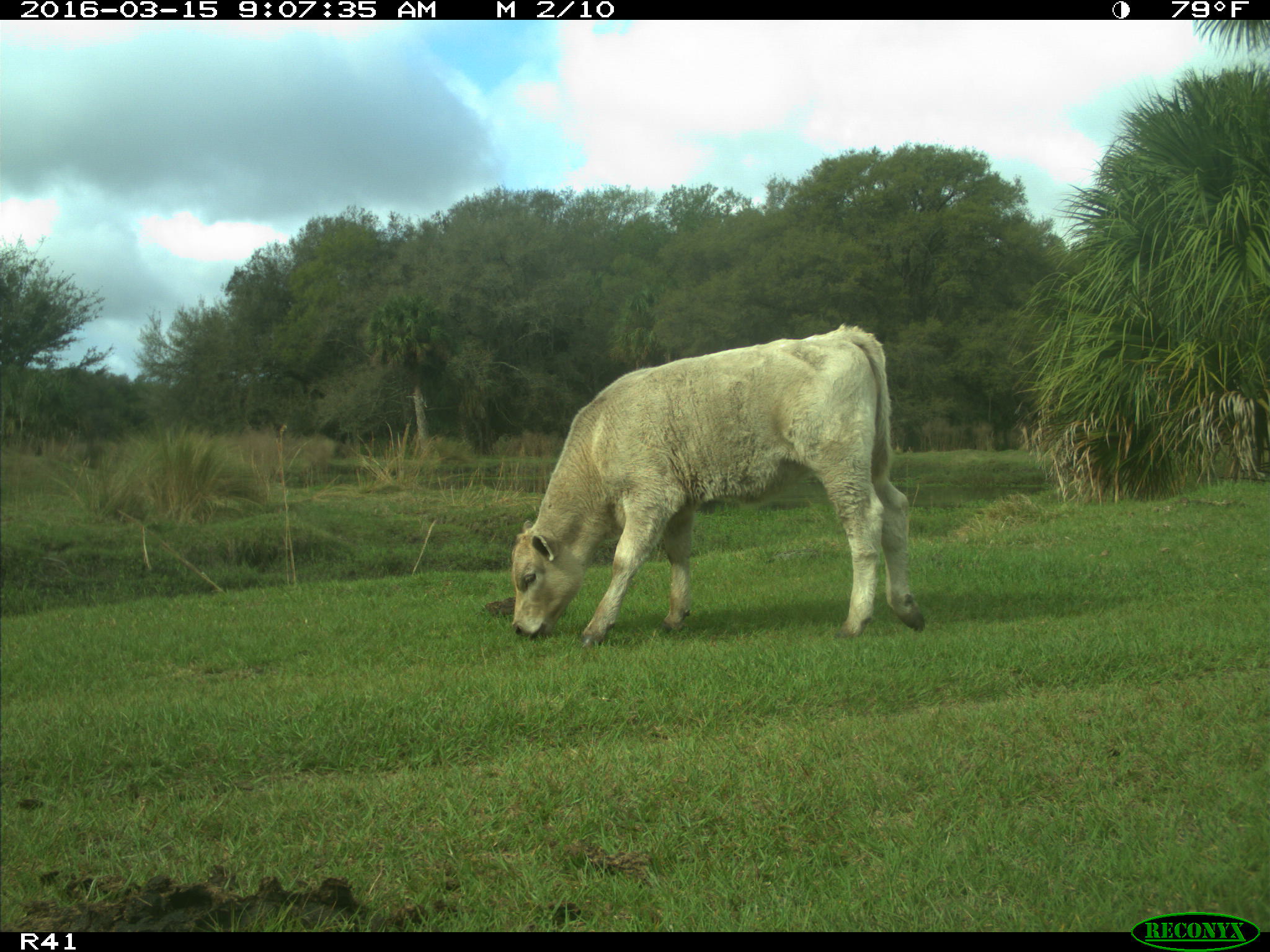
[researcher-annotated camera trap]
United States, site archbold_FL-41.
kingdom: Animalia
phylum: Chordata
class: Mammalia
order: Artiodactyla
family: Bovidae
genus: Bos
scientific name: Bos taurus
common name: domestic cow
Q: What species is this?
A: Bos taurus (domestic cow).